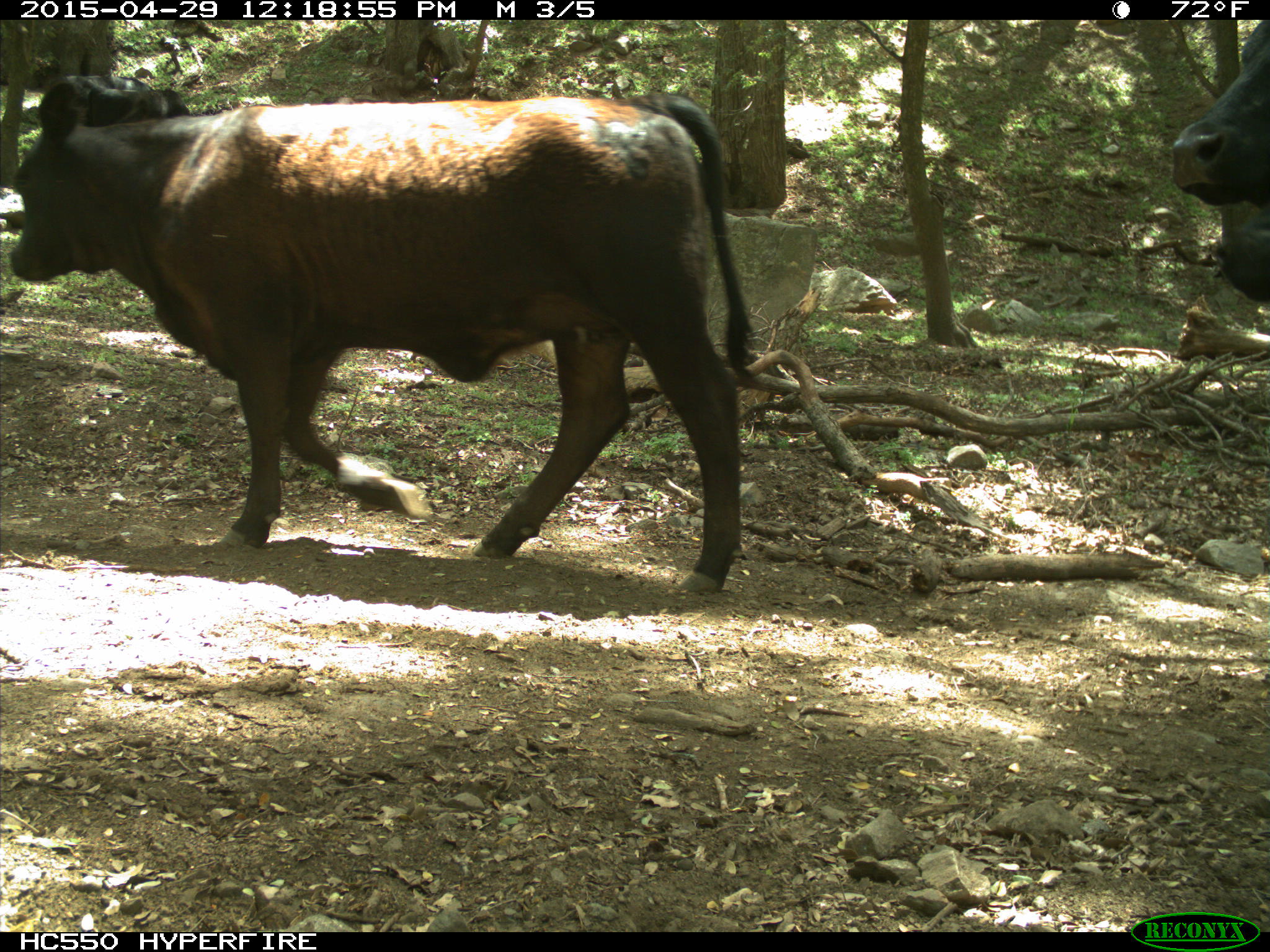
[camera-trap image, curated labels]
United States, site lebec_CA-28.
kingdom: Animalia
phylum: Chordata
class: Mammalia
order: Artiodactyla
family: Bovidae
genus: Bos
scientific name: Bos taurus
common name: domestic cow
Bos taurus (domestic cow).